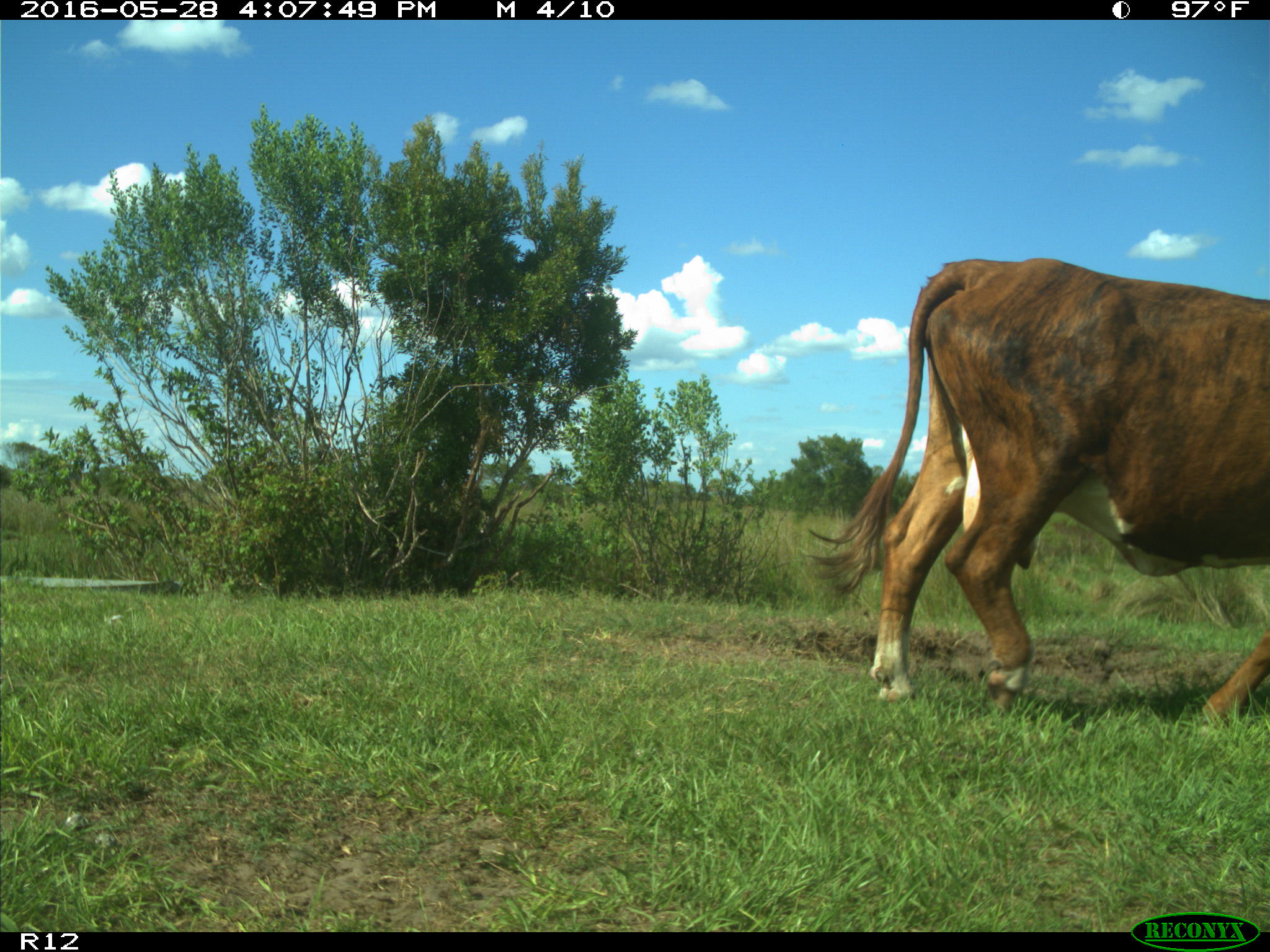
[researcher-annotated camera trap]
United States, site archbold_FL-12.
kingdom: Animalia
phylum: Chordata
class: Mammalia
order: Artiodactyla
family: Bovidae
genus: Bos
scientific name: Bos taurus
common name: domestic cow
Bos taurus (domestic cow).